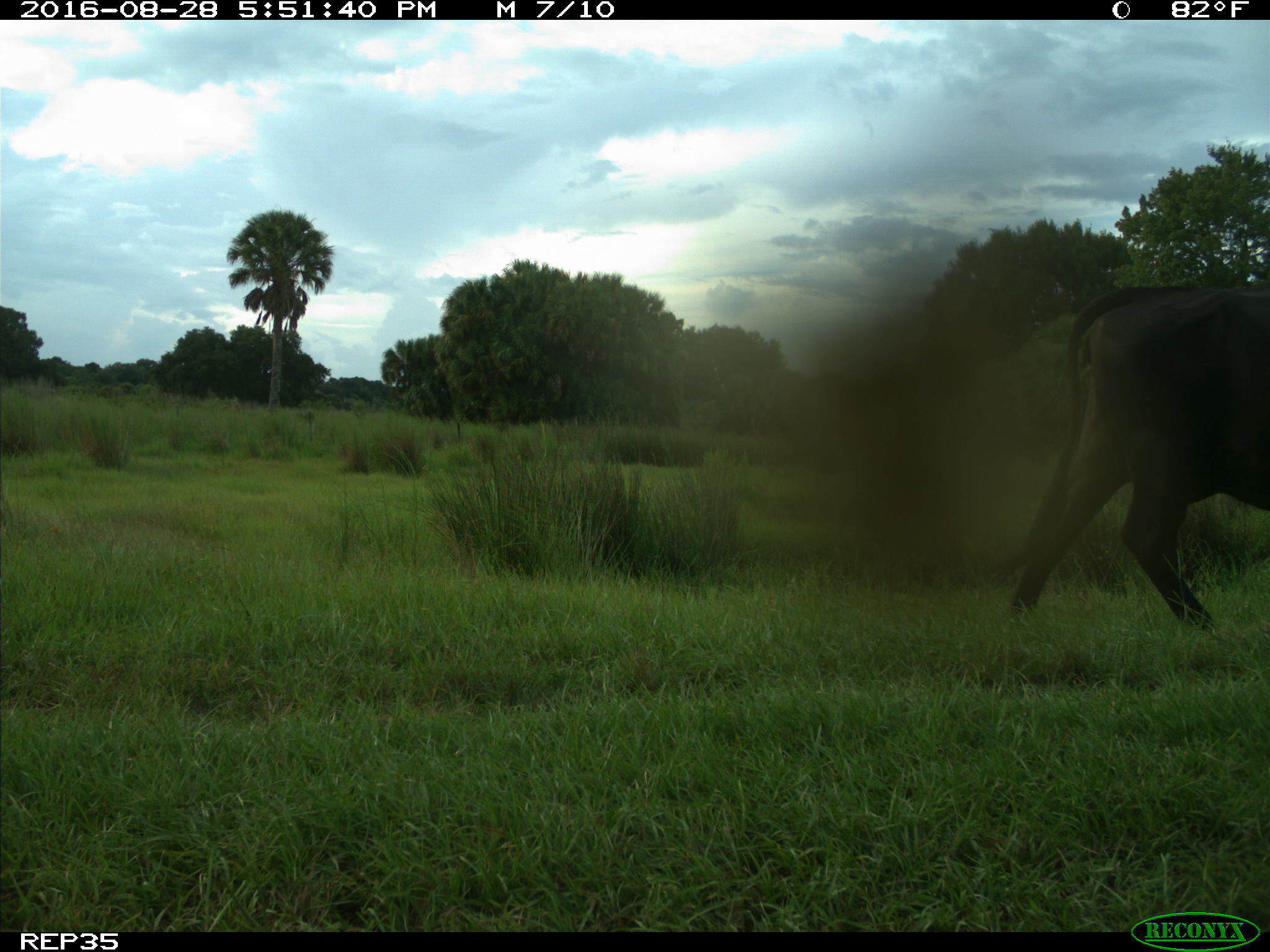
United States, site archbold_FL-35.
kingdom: Animalia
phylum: Chordata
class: Mammalia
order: Artiodactyla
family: Bovidae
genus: Bos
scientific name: Bos taurus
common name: domestic cow